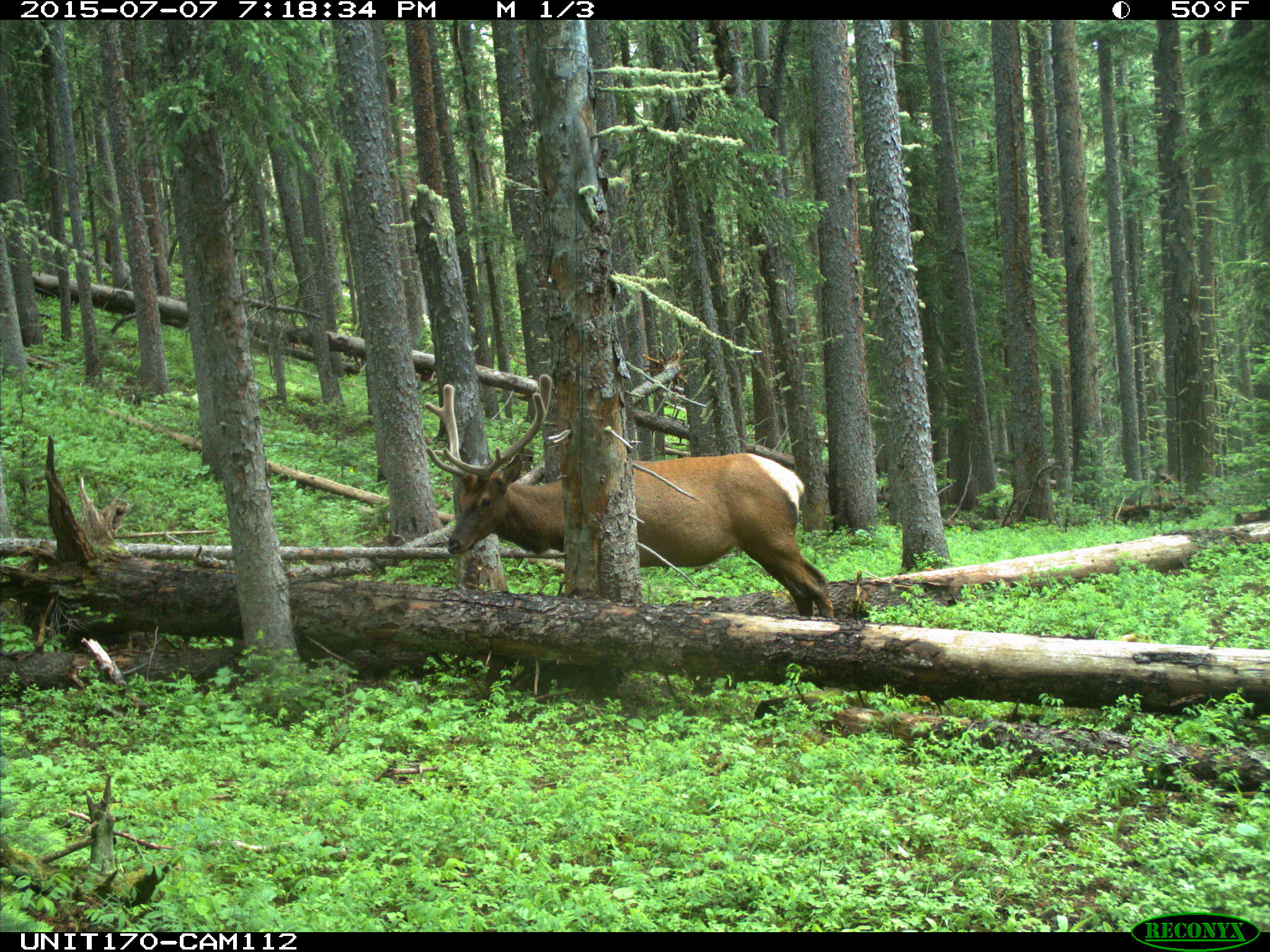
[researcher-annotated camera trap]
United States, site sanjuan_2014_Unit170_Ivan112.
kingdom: Animalia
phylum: Chordata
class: Mammalia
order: Artiodactyla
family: Cervidae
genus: Cervus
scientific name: Cervus elaphus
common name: red deer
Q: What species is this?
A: Cervus elaphus (red deer).